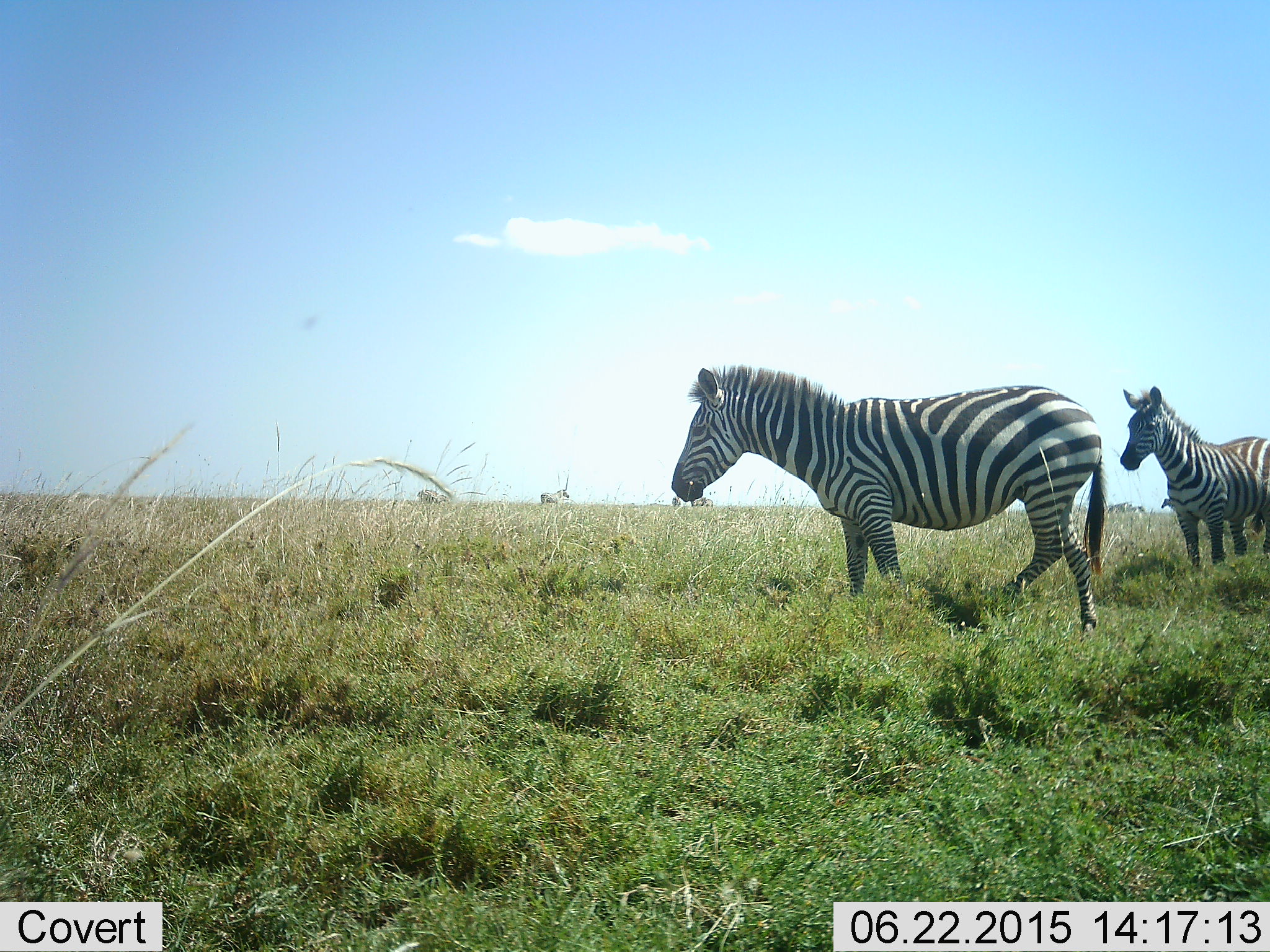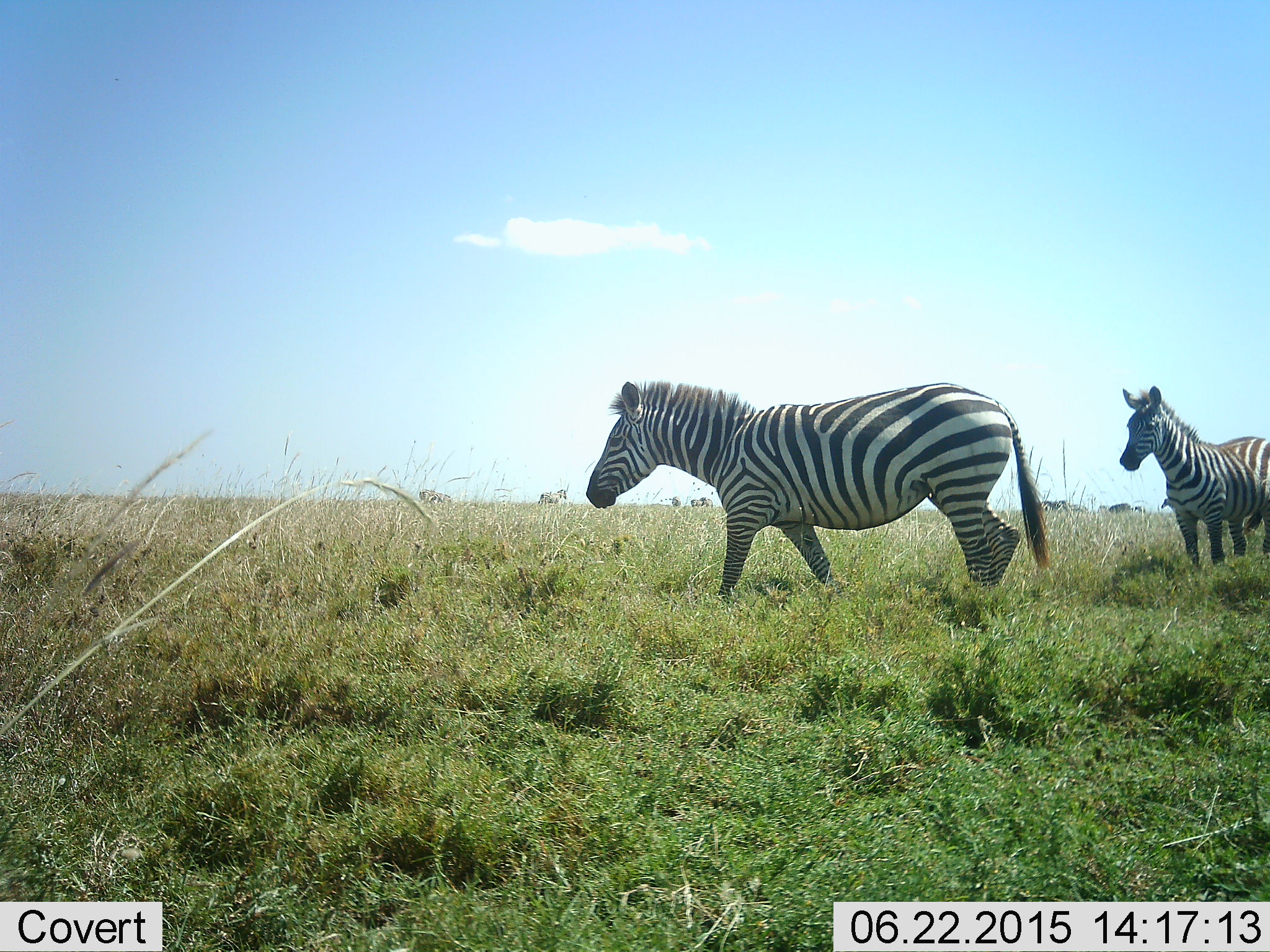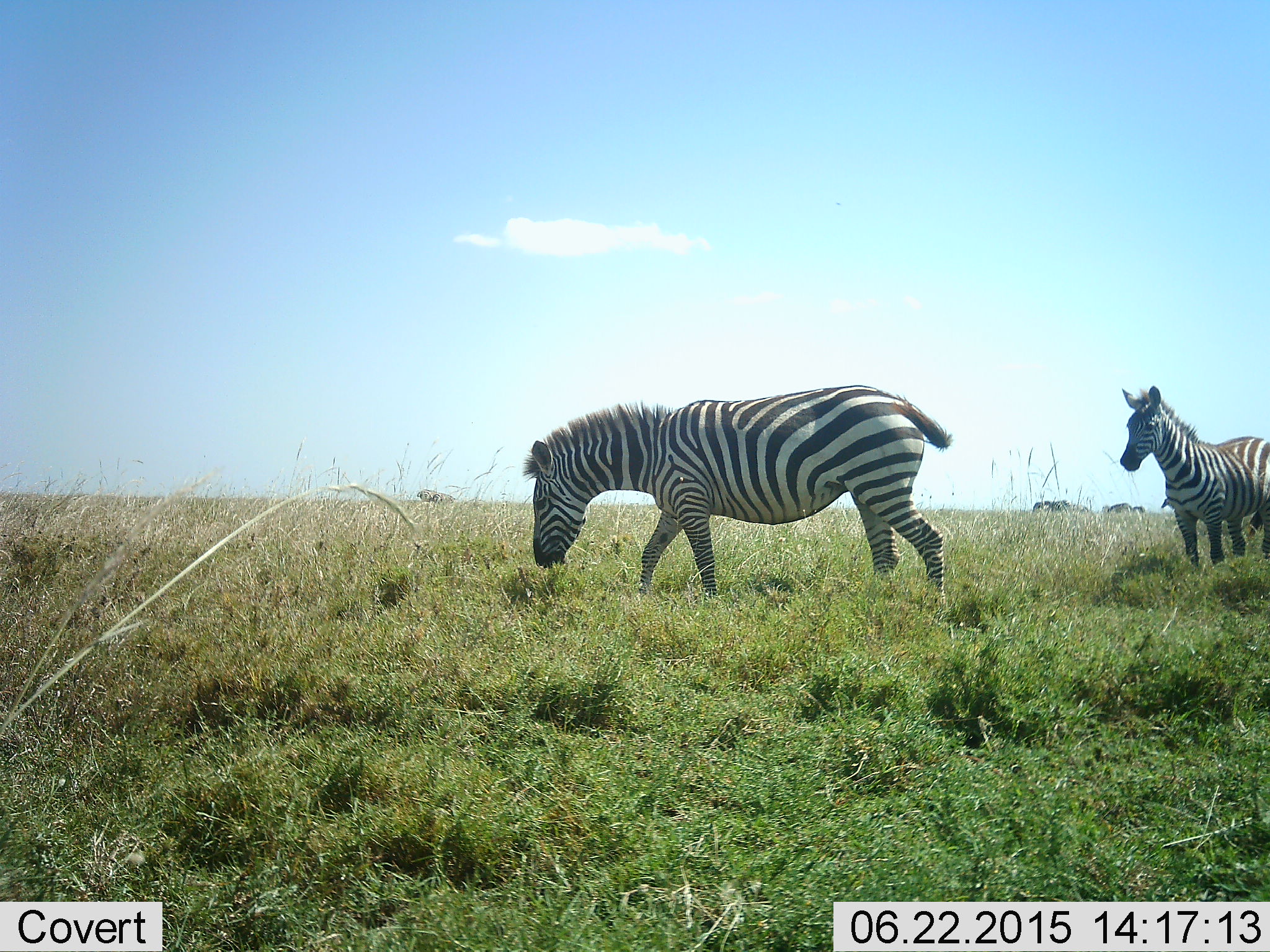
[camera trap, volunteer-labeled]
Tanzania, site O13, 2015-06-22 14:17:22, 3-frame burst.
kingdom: Animalia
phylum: Chordata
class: Mammalia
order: Perissodactyla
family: Equidae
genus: Equus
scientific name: Equus quagga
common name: plains zebra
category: zebra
Zebra (plains zebra) (Equus quagga), count 2. Behavior (volunteer vote fractions): standing 90%, resting 0%, moving 50%, interacting 0%. Young present (vote fraction): 0%. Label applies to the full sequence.